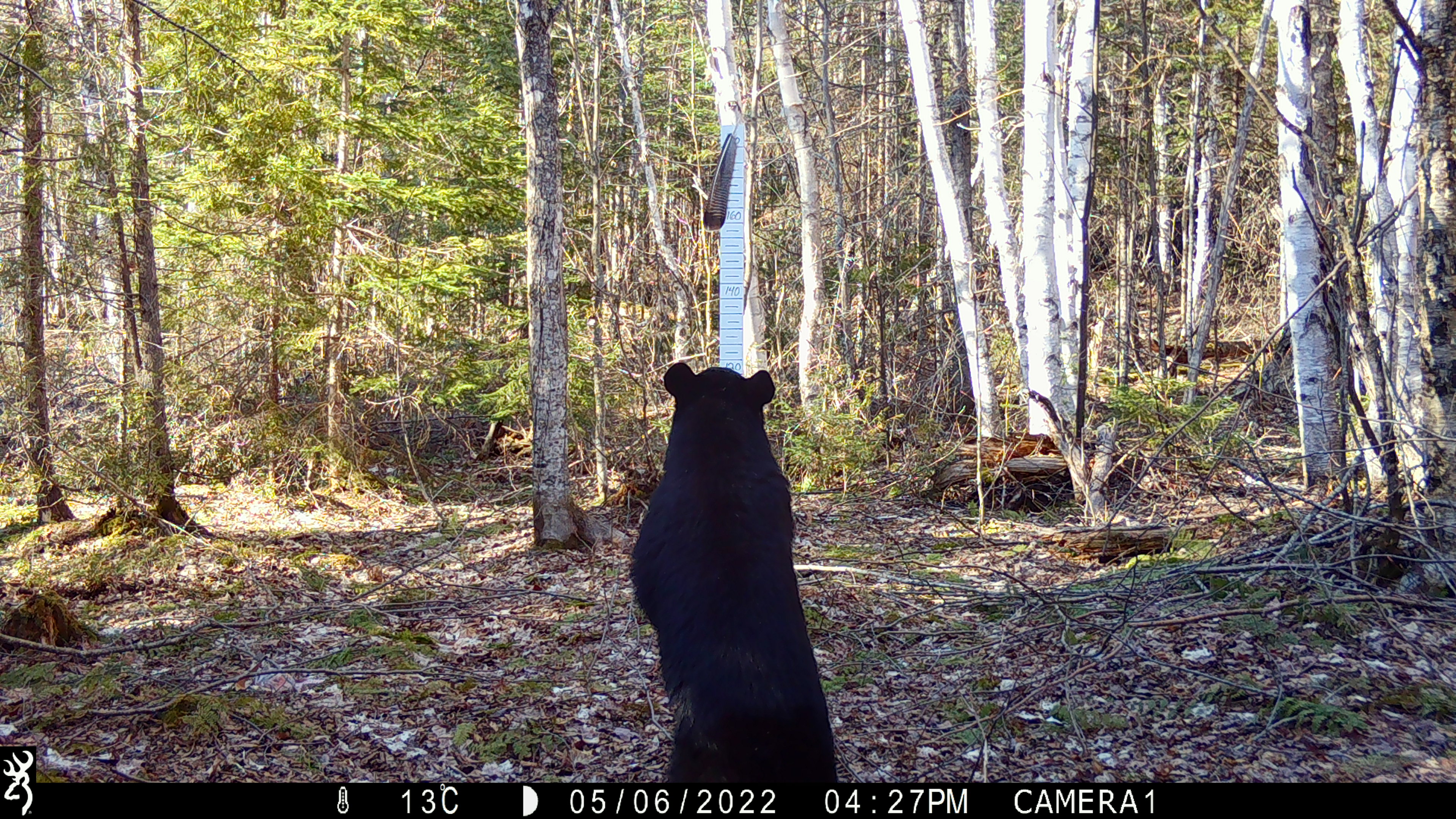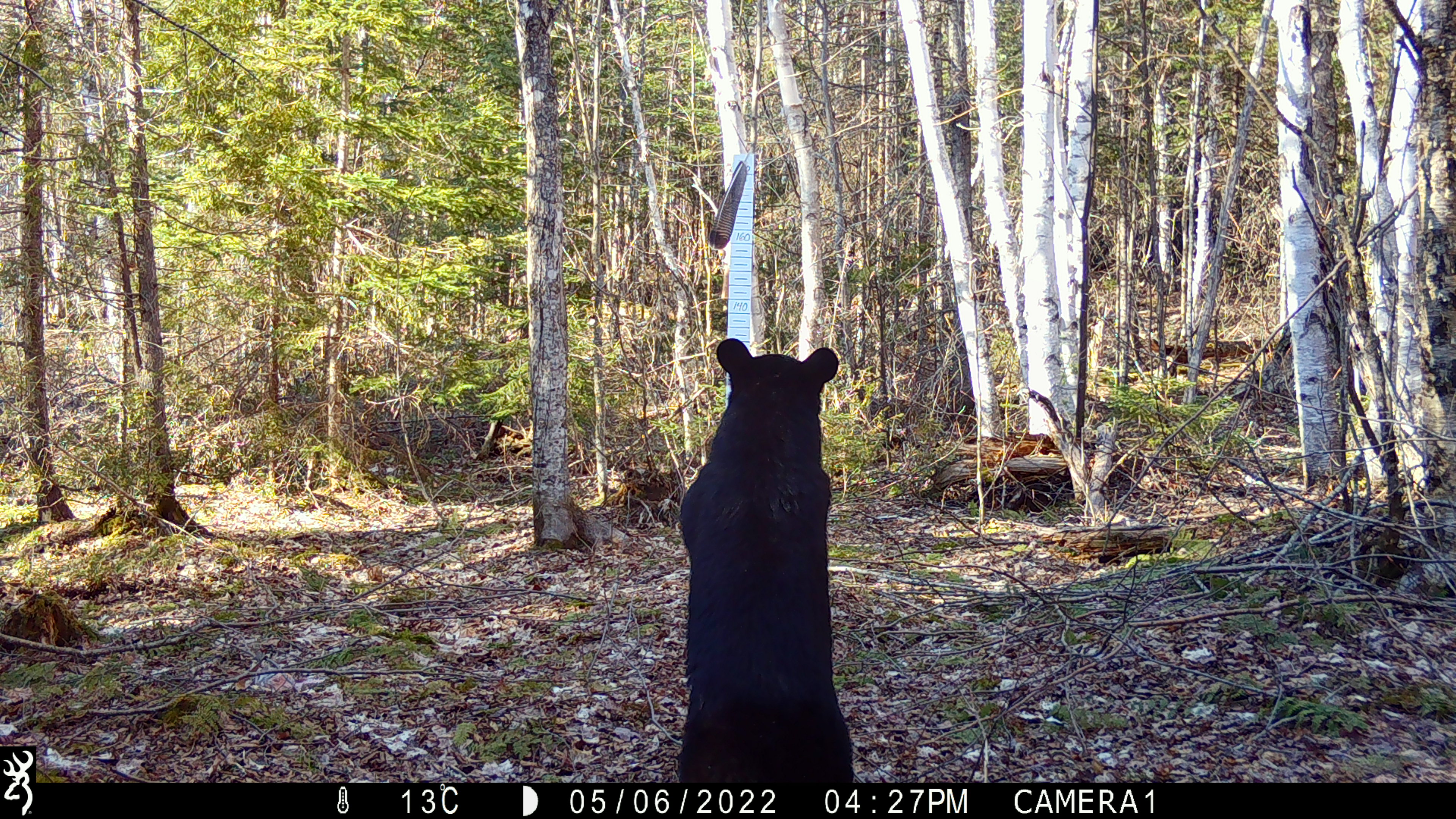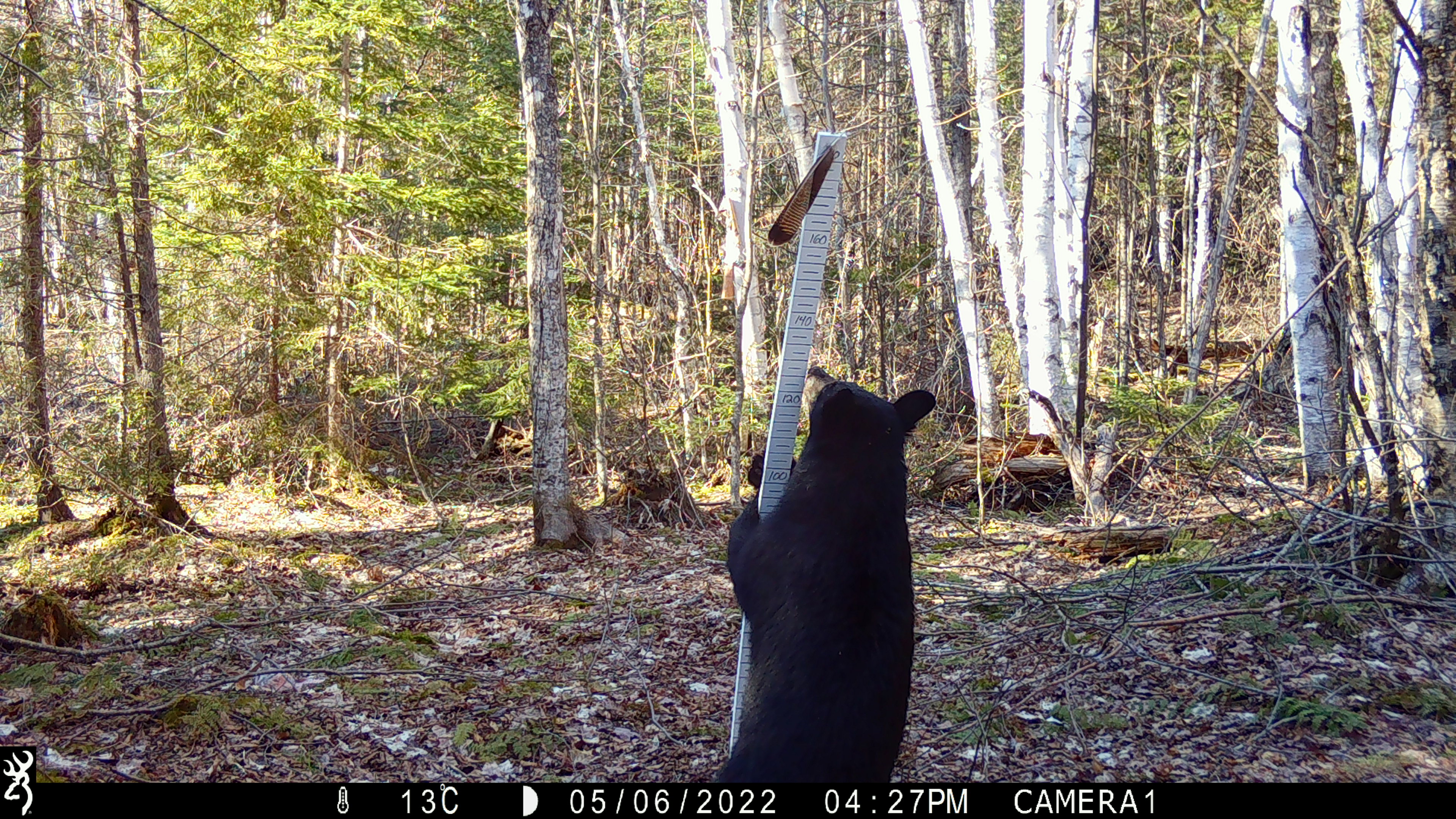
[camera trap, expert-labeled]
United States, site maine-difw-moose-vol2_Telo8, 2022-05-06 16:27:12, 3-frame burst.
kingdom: Animalia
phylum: Chordata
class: Mammalia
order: Carnivora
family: Ursidae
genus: Ursus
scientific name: Ursus americanus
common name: black bear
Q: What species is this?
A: Black bear (Ursus americanus).